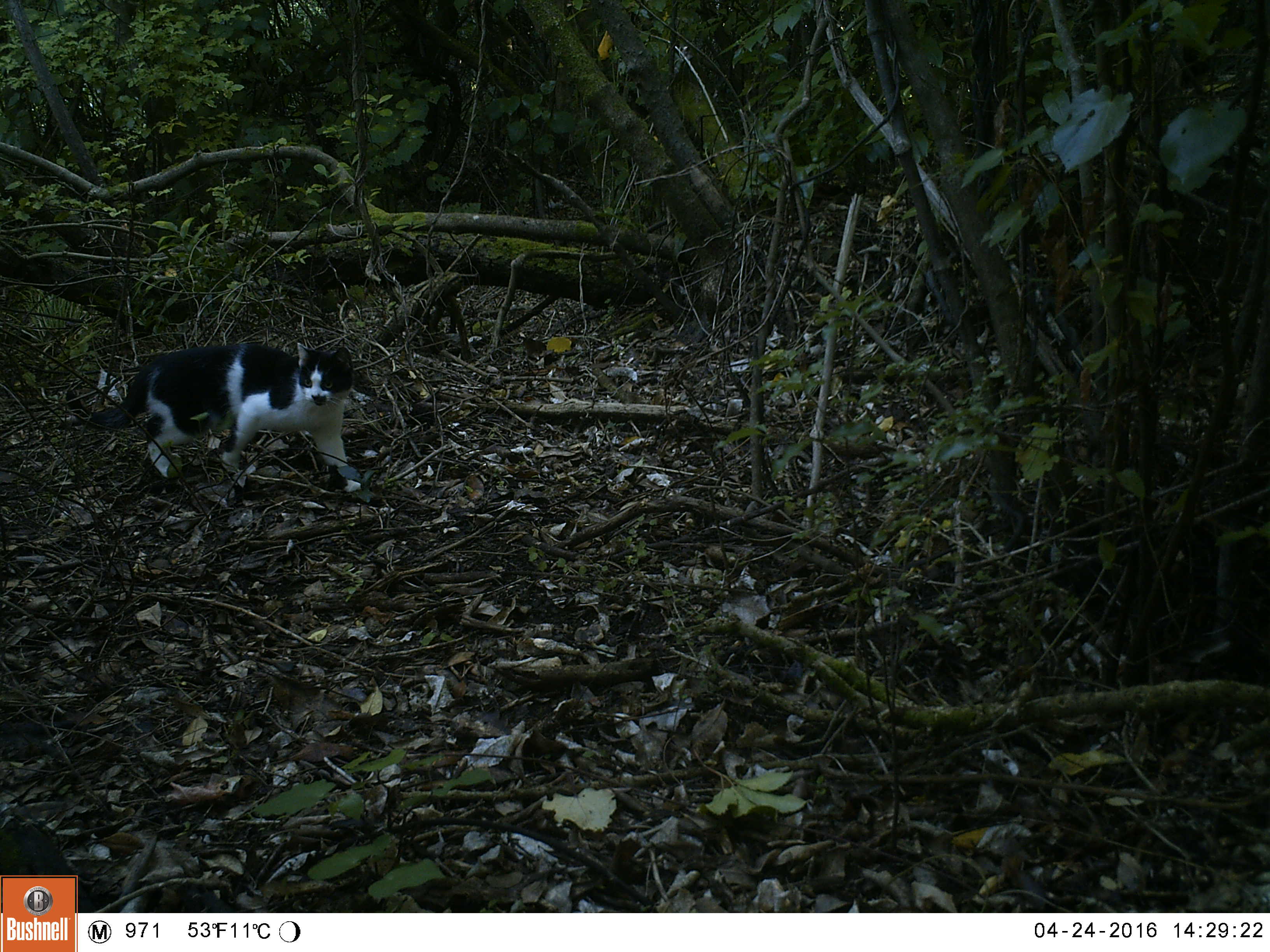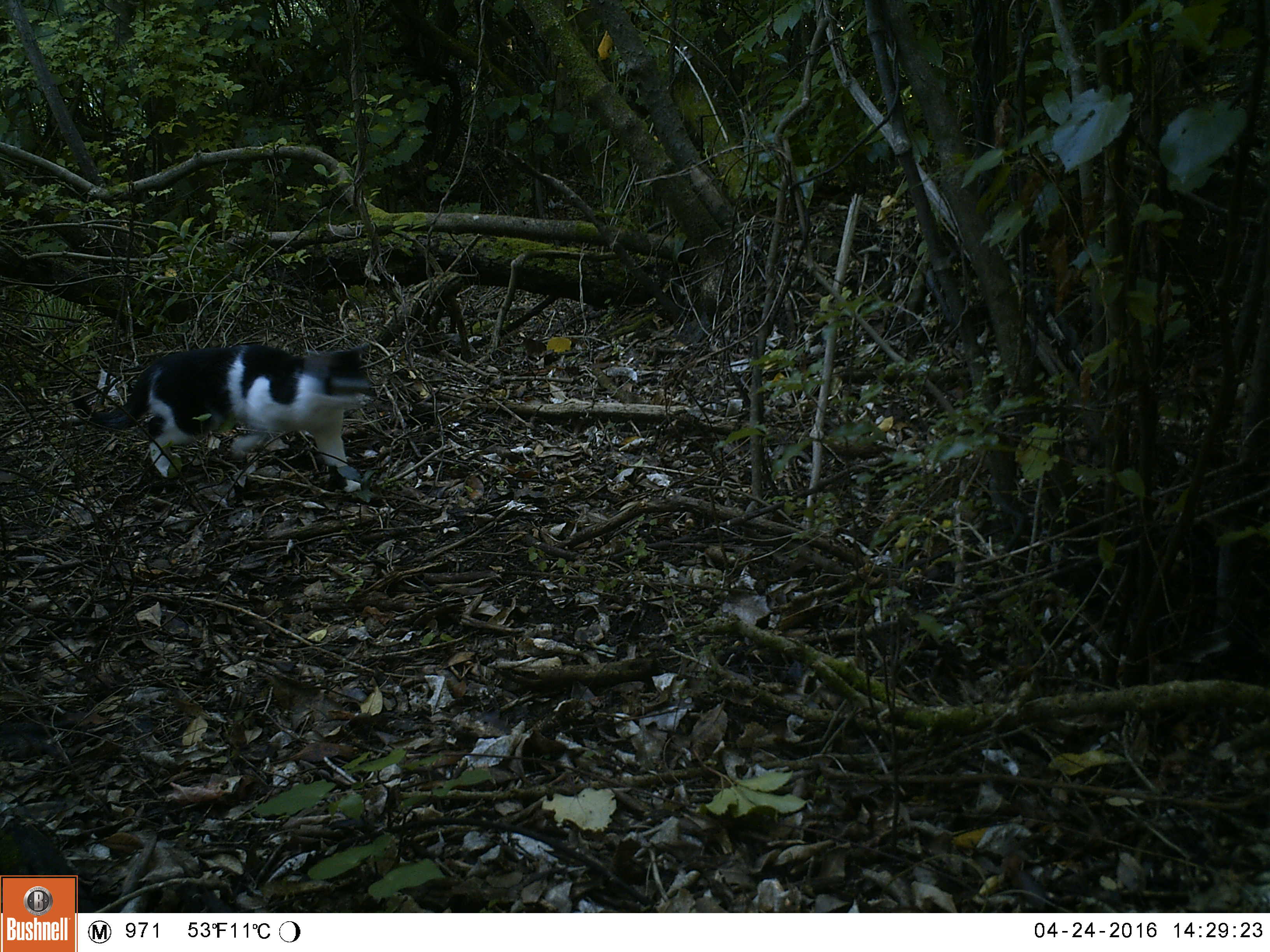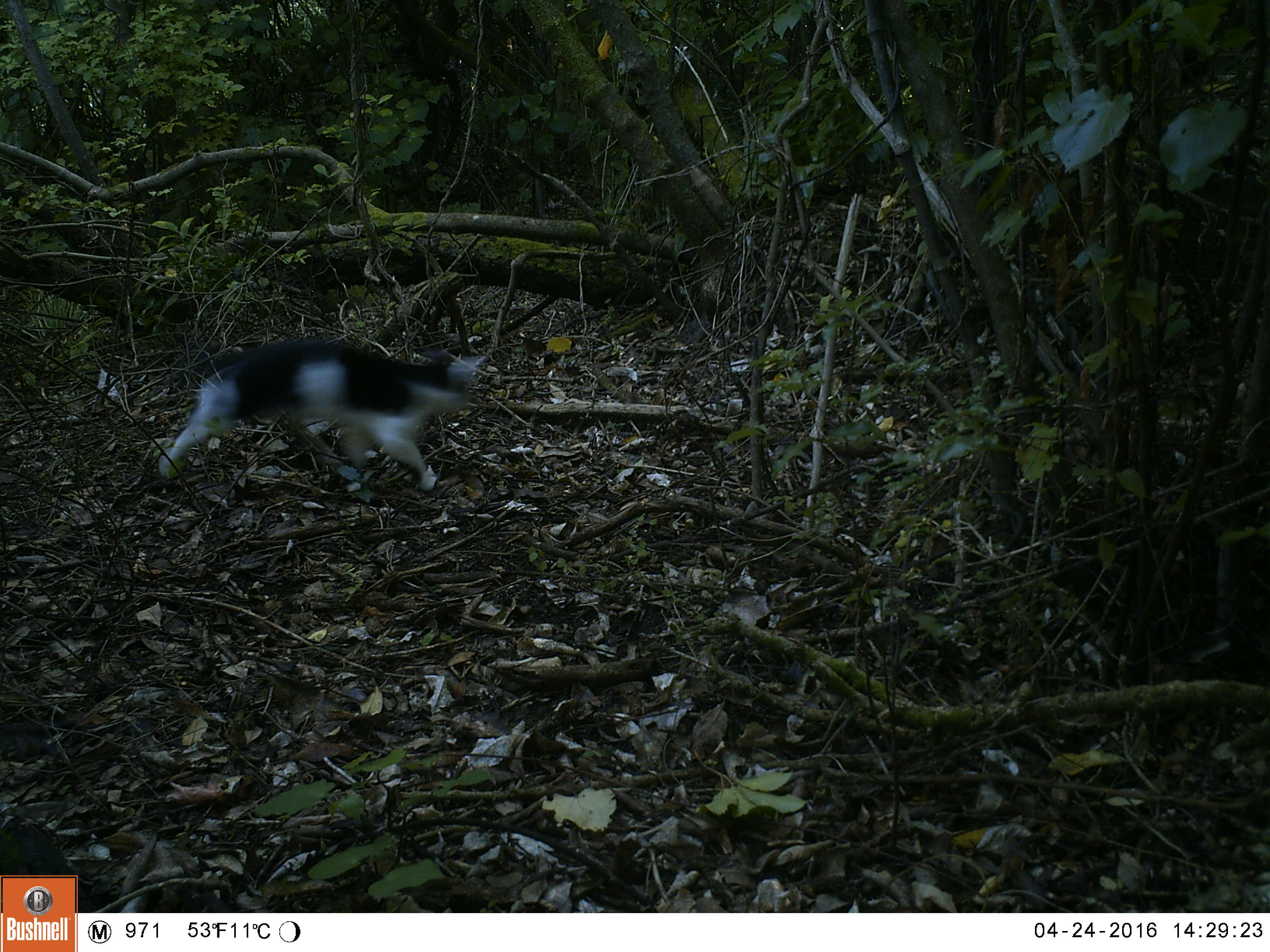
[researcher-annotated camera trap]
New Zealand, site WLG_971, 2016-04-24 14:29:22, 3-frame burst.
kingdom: Animalia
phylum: Chordata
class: Mammalia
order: Carnivora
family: Felidae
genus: Felis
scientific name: Felis catus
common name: domestic cat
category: cat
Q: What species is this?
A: Cat (domestic cat) (Felis catus).